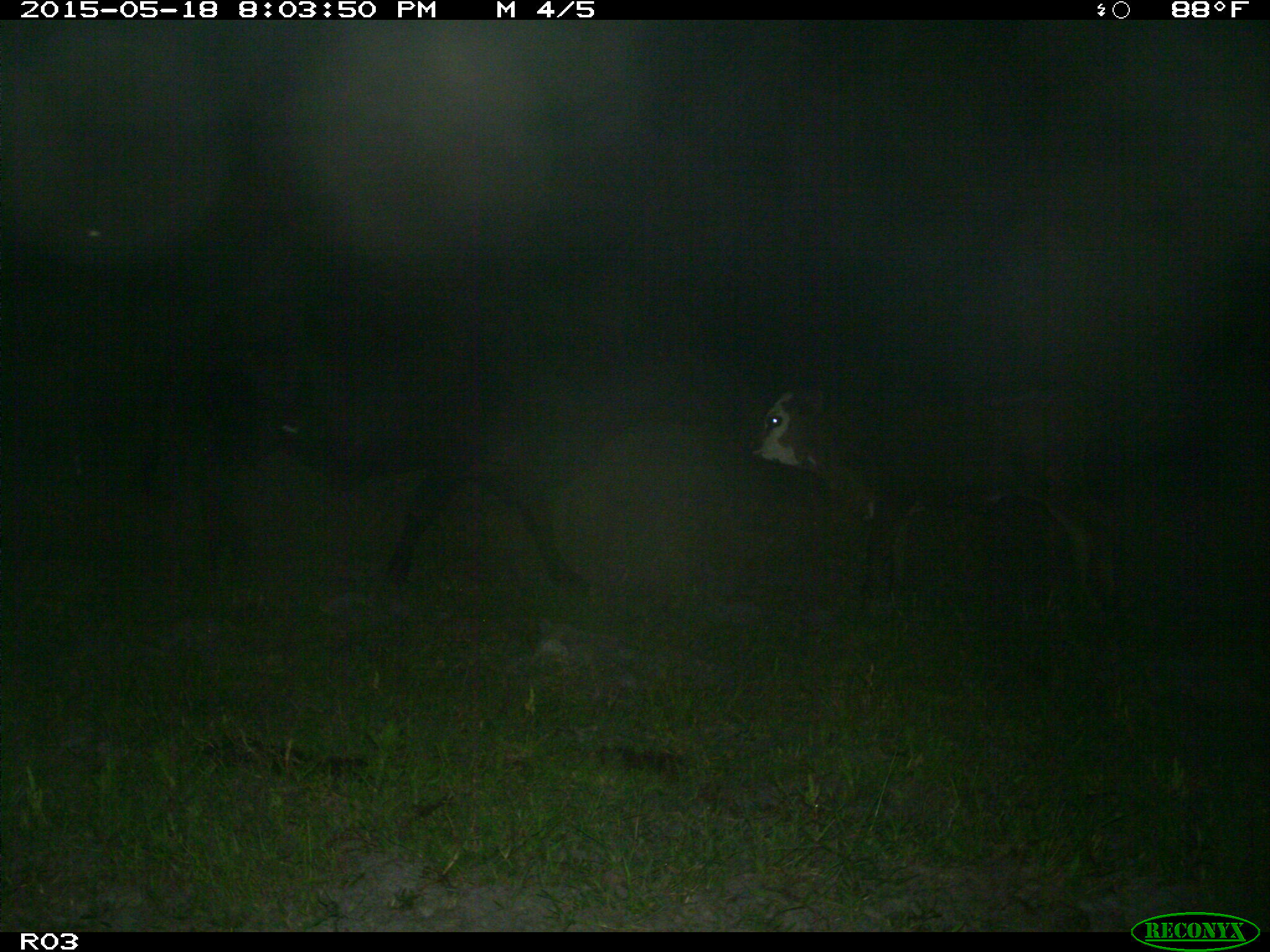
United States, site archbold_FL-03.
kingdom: Animalia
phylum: Chordata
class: Mammalia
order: Artiodactyla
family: Bovidae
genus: Bos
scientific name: Bos taurus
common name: domestic cow